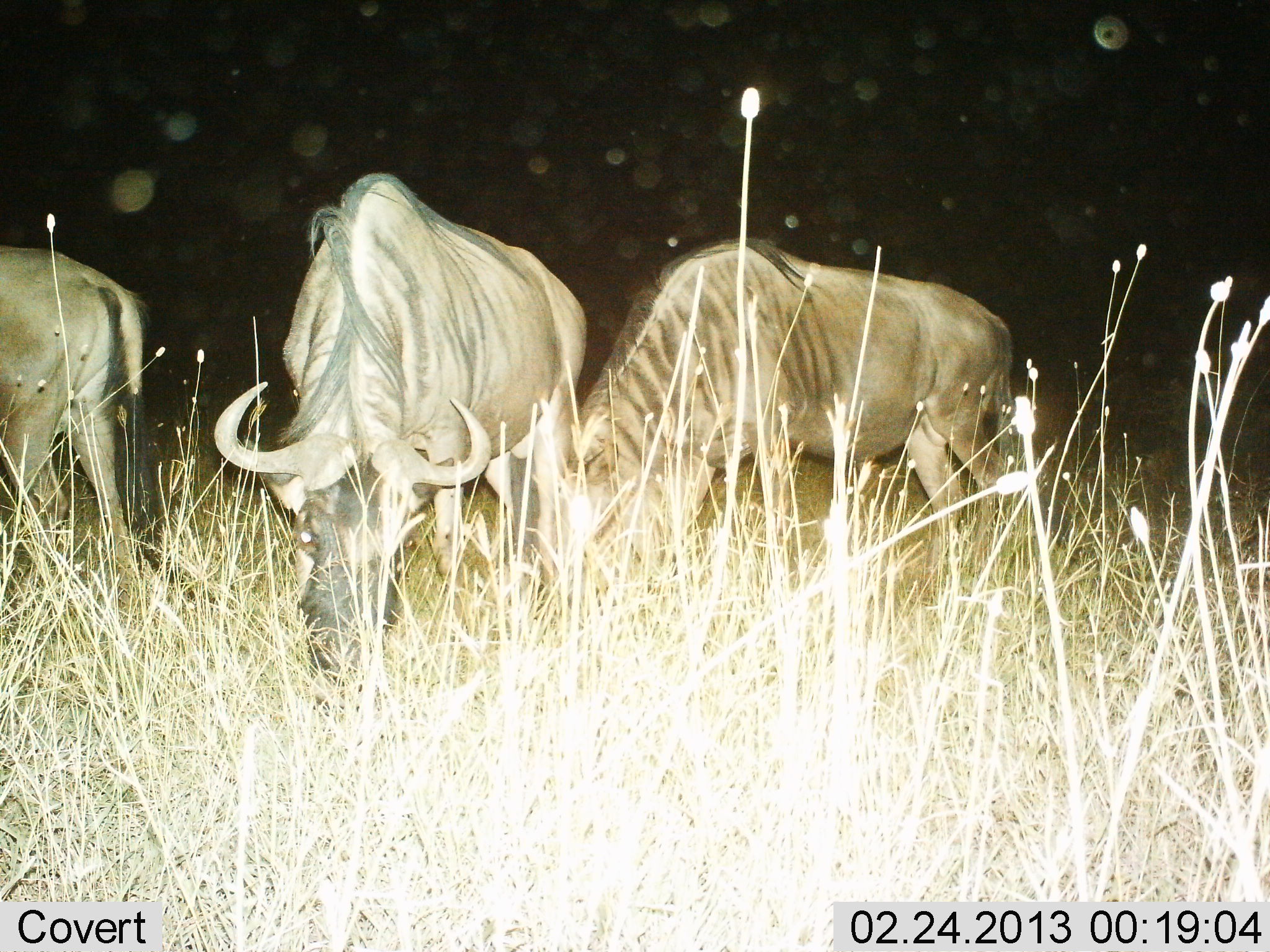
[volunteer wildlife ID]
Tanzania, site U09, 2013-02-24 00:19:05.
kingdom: Animalia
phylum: Chordata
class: Mammalia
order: Artiodactyla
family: Bovidae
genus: Connochaetes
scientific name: Connochaetes taurinus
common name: blue wildebeest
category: wildebeest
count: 3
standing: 28%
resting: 0%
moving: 0%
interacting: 0%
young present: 0%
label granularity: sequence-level